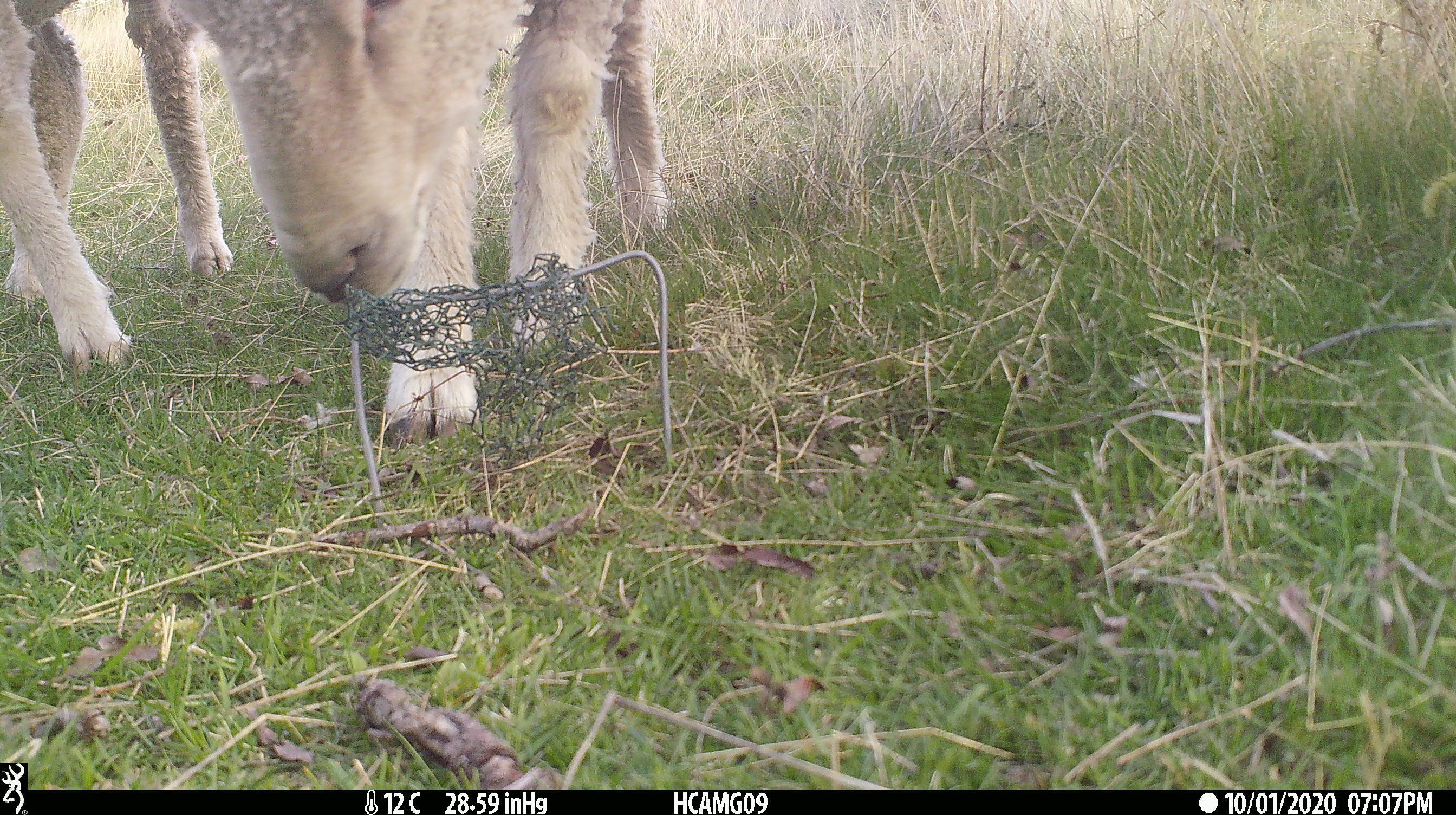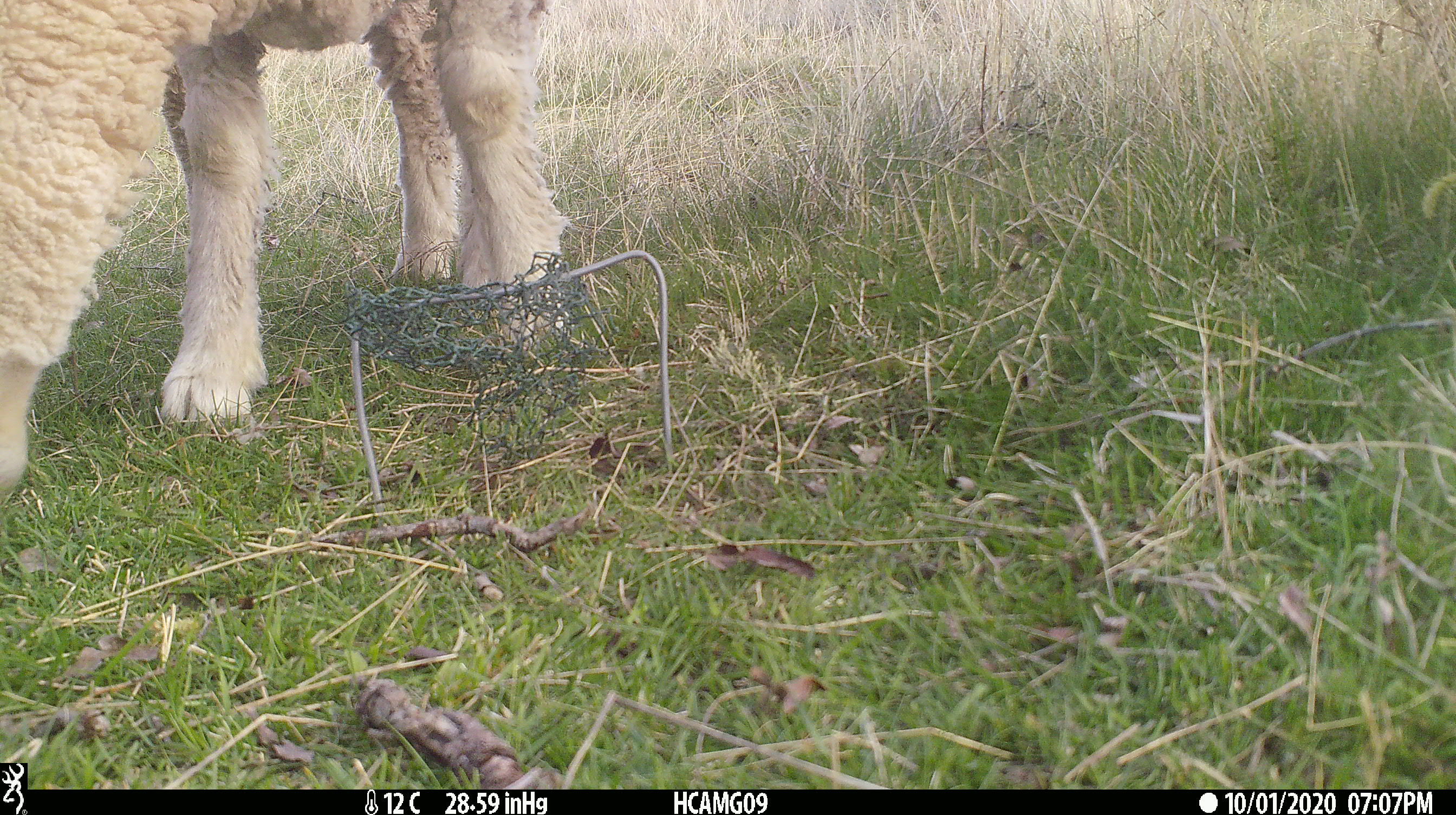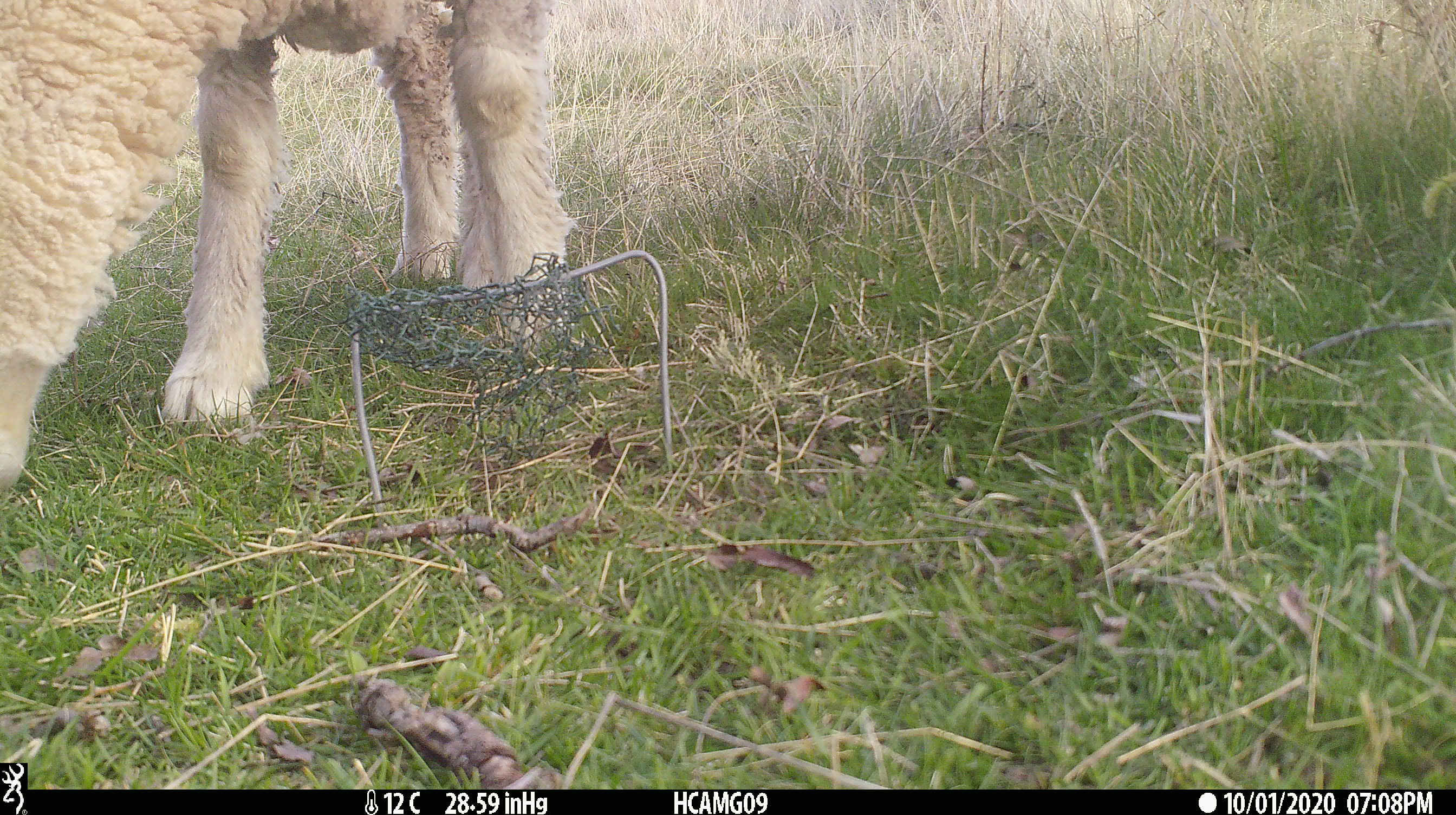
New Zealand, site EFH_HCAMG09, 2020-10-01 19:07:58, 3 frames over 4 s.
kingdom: Animalia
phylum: Chordata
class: Mammalia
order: Artiodactyla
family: Bovidae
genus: Ovis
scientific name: Ovis aries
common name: domestic sheep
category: sheep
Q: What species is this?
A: Sheep (domestic sheep) (Ovis aries).